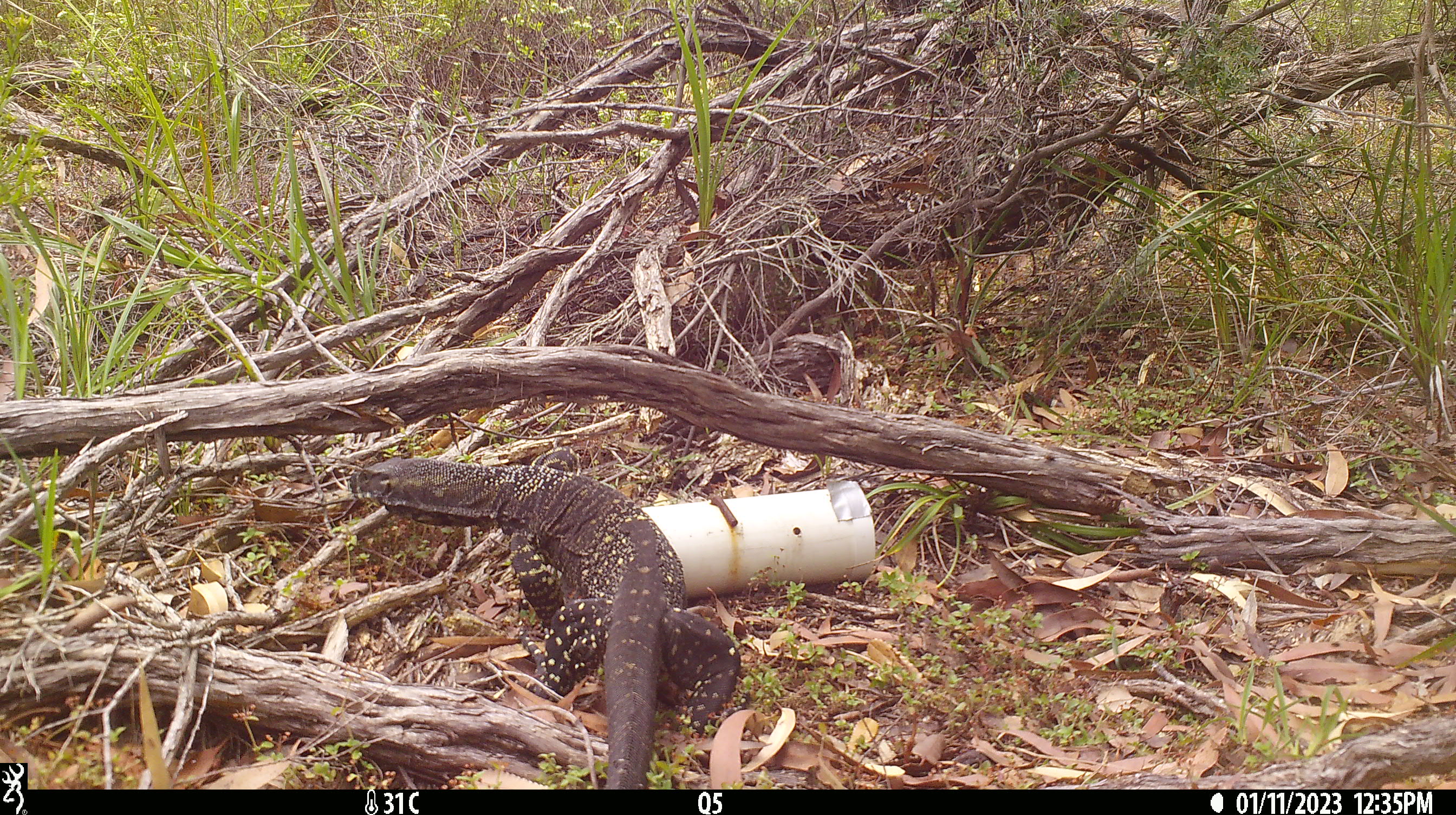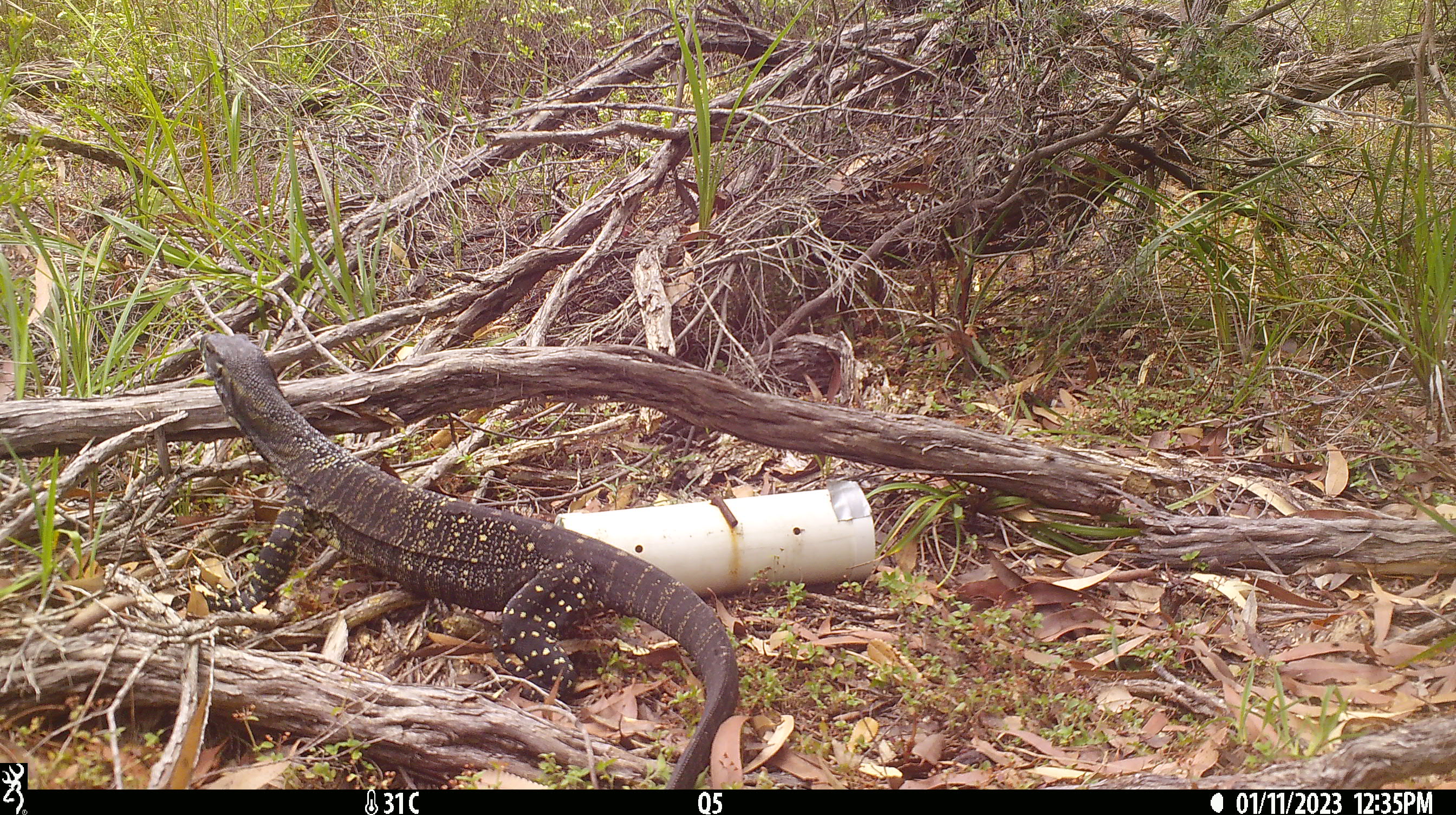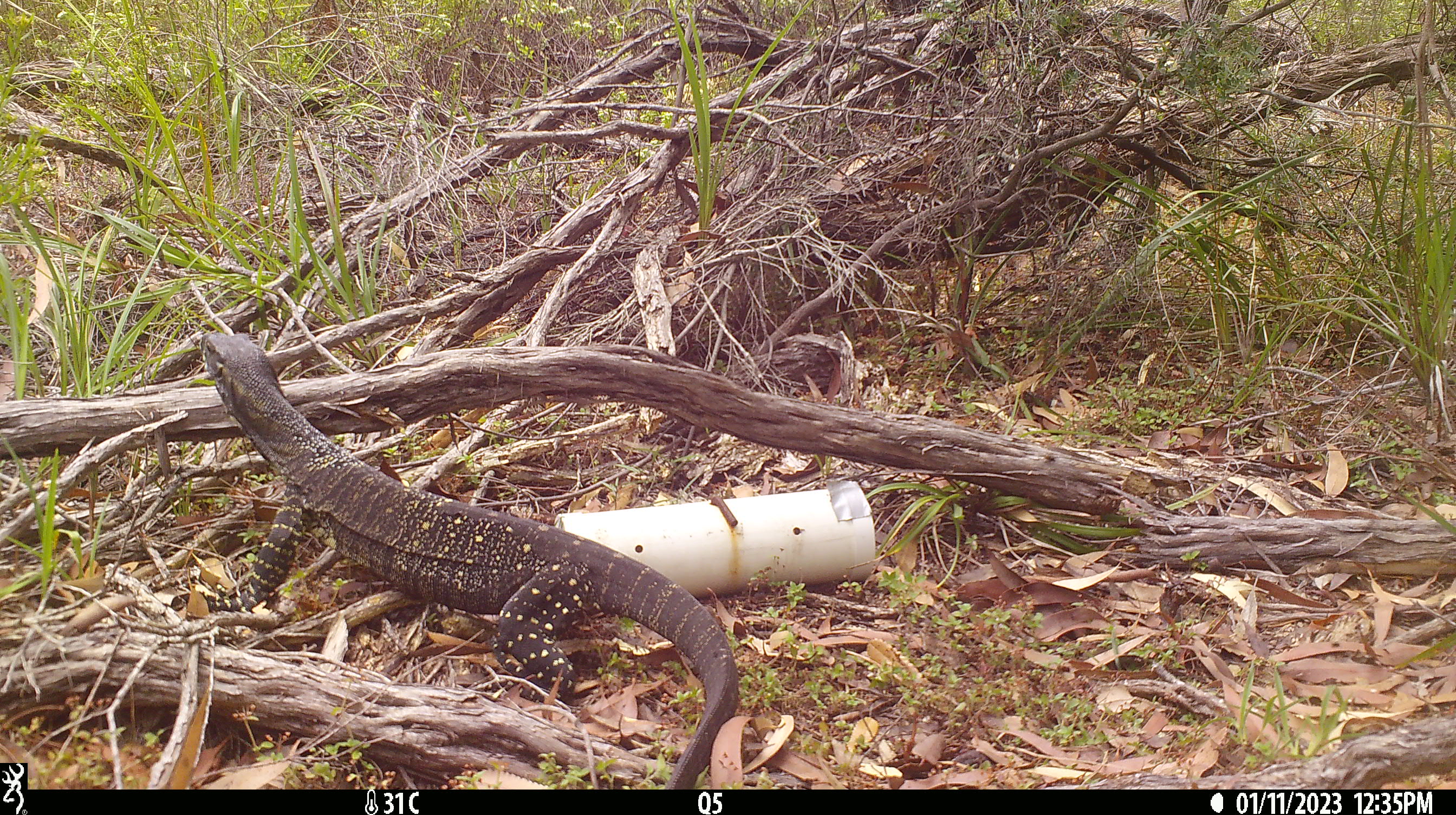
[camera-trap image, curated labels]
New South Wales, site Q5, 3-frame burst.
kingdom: Animalia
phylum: Chordata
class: Reptilia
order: Squamata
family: Varanidae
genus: Varanus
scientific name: Varanus varius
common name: lace monitor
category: goanna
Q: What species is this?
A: Goanna (lace monitor) (Varanus varius).